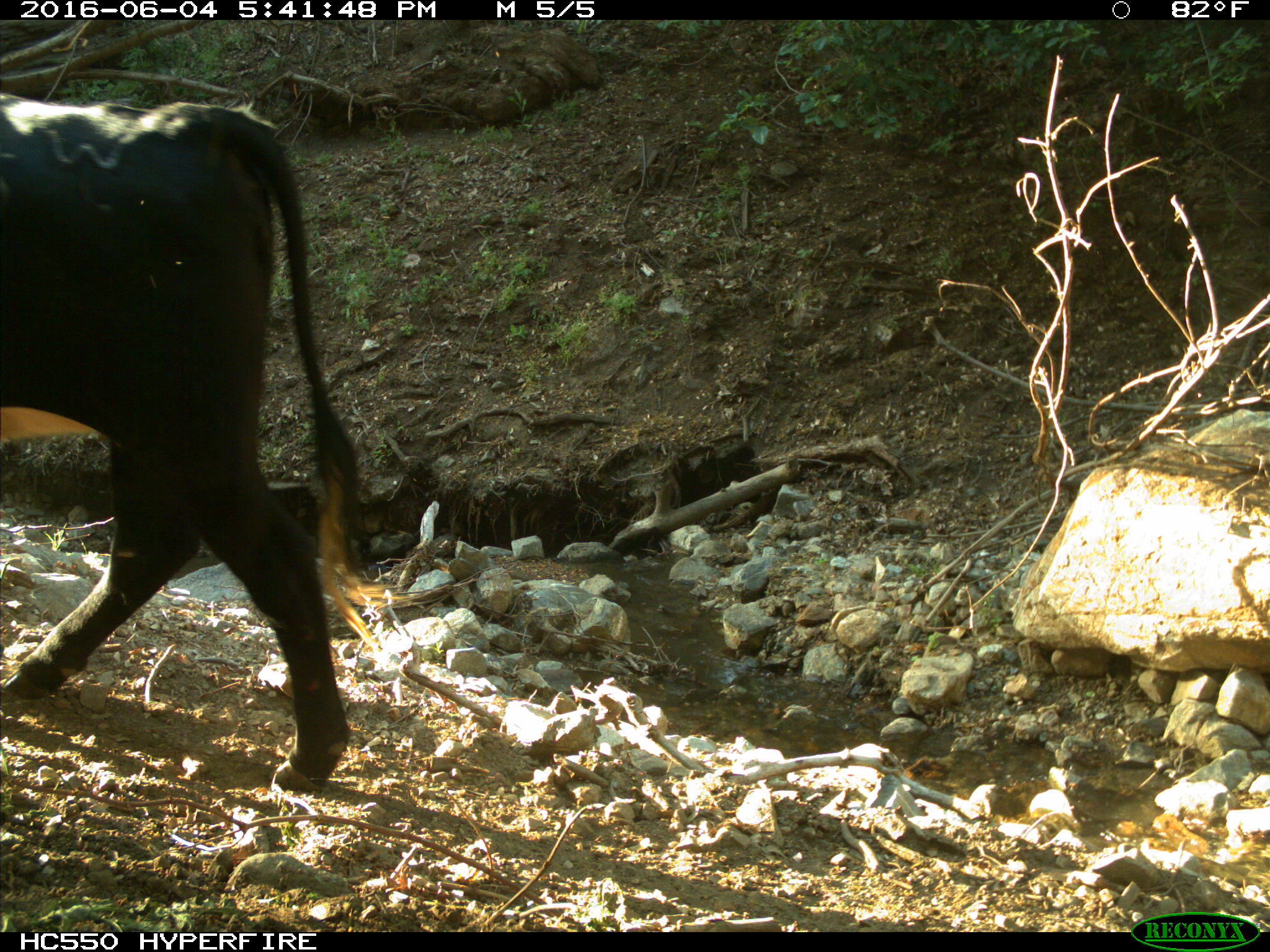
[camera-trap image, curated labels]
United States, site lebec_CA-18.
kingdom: Animalia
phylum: Chordata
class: Mammalia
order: Artiodactyla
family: Bovidae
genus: Bos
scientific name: Bos taurus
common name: domestic cow